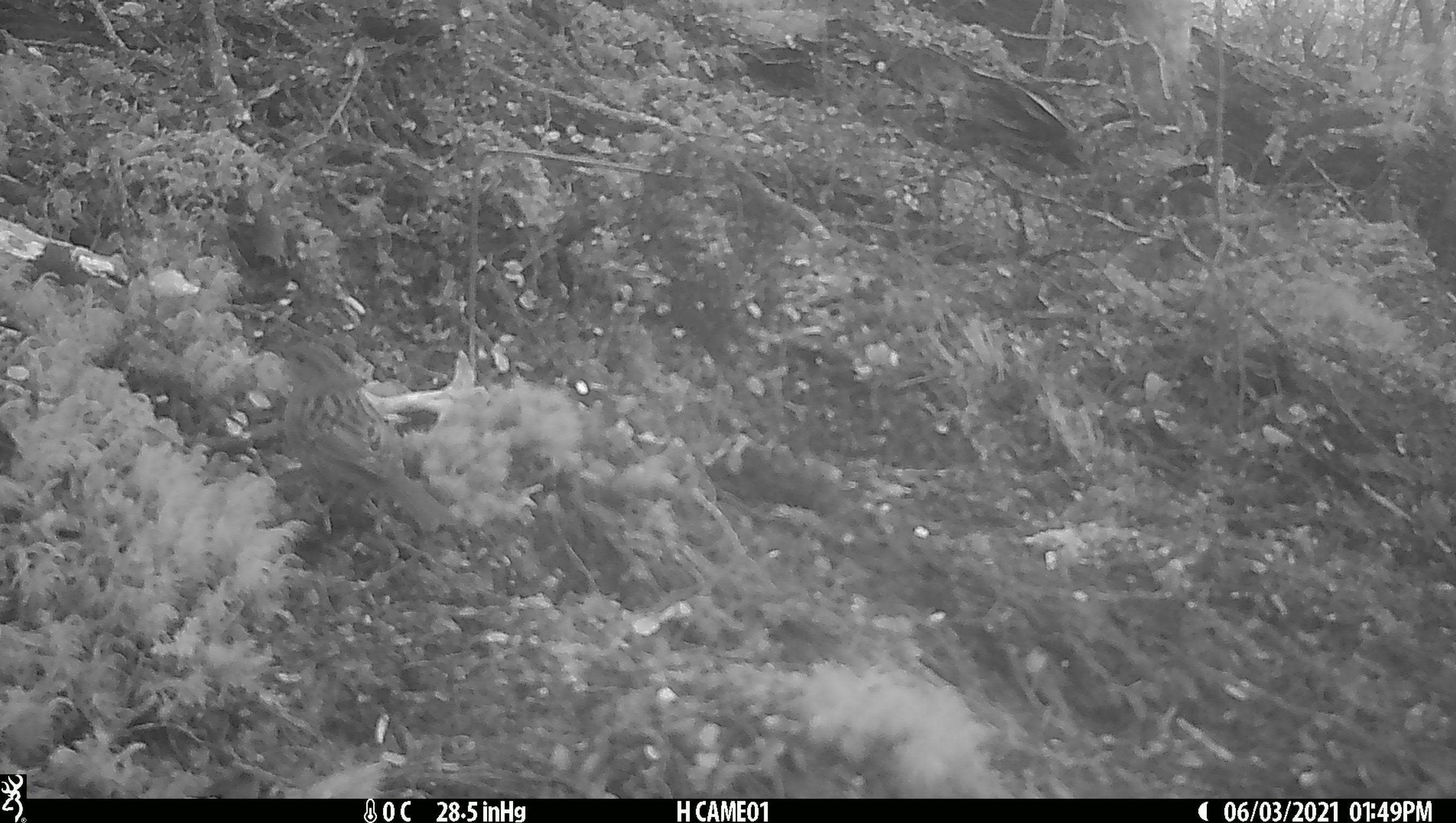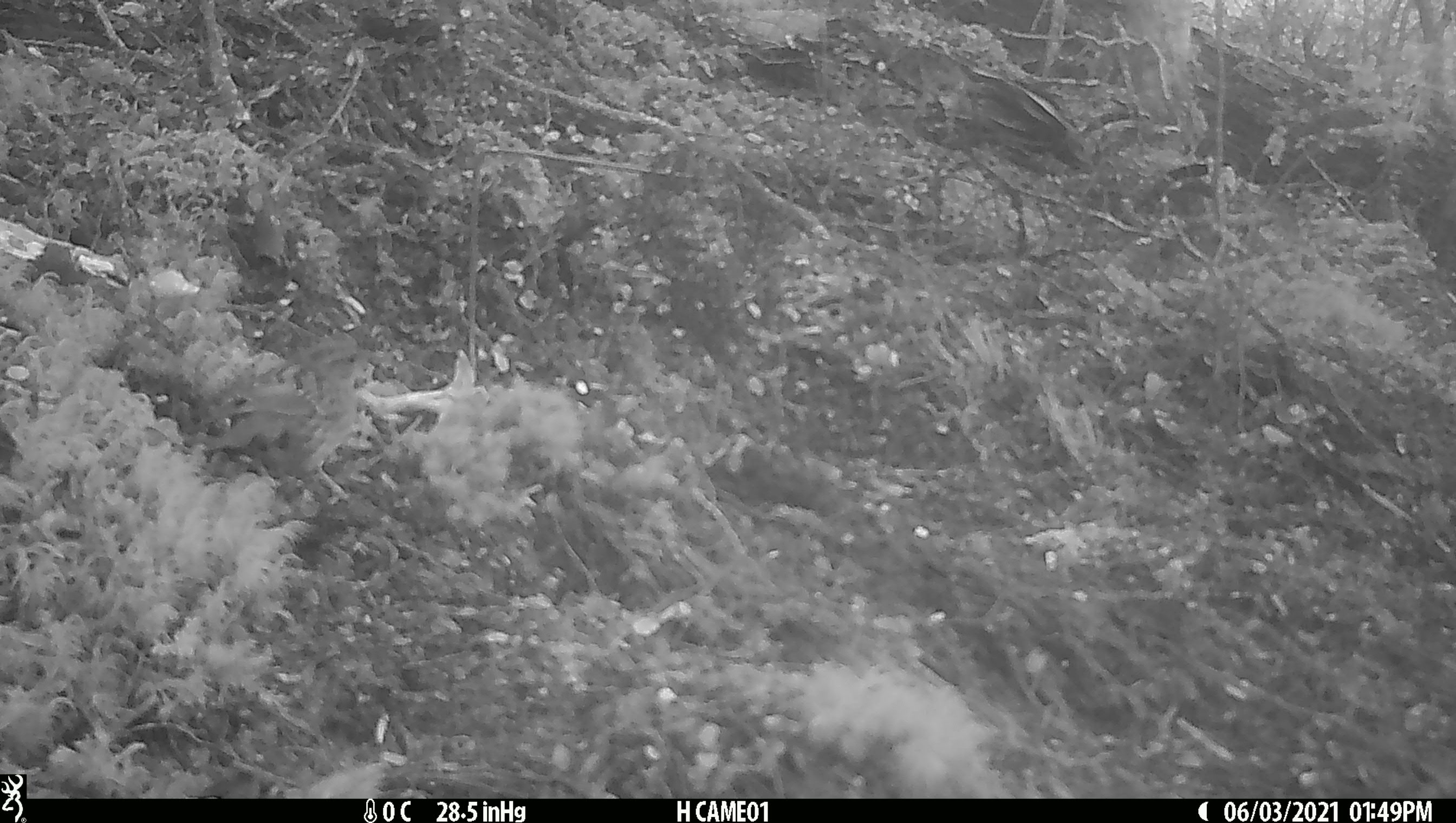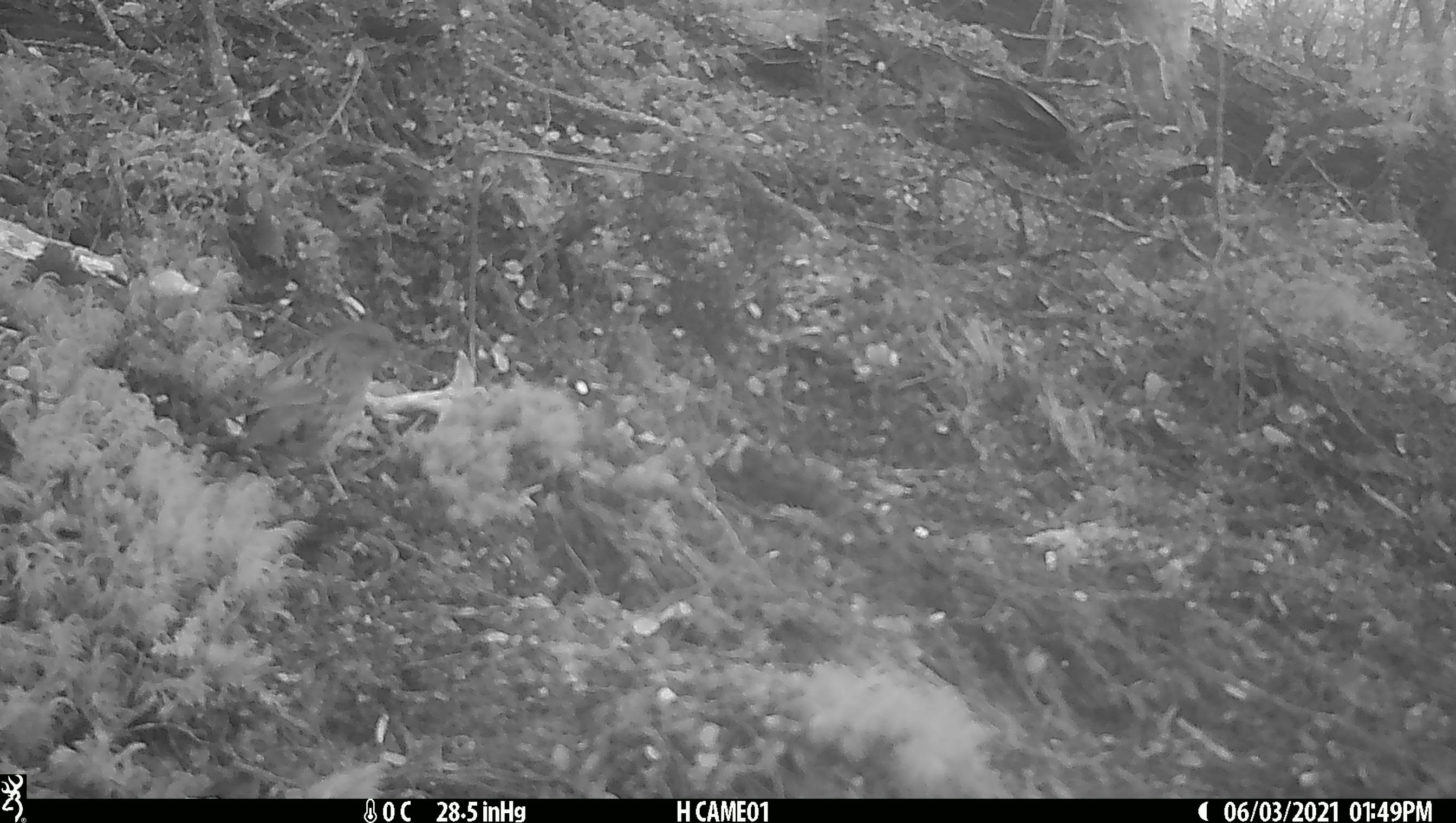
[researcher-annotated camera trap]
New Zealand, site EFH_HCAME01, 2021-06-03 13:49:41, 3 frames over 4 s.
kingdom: Animalia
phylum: Chordata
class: Aves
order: Passeriformes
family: Prunellidae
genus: Prunella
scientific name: Prunella modularis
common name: dunnock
Dunnock (Prunella modularis).